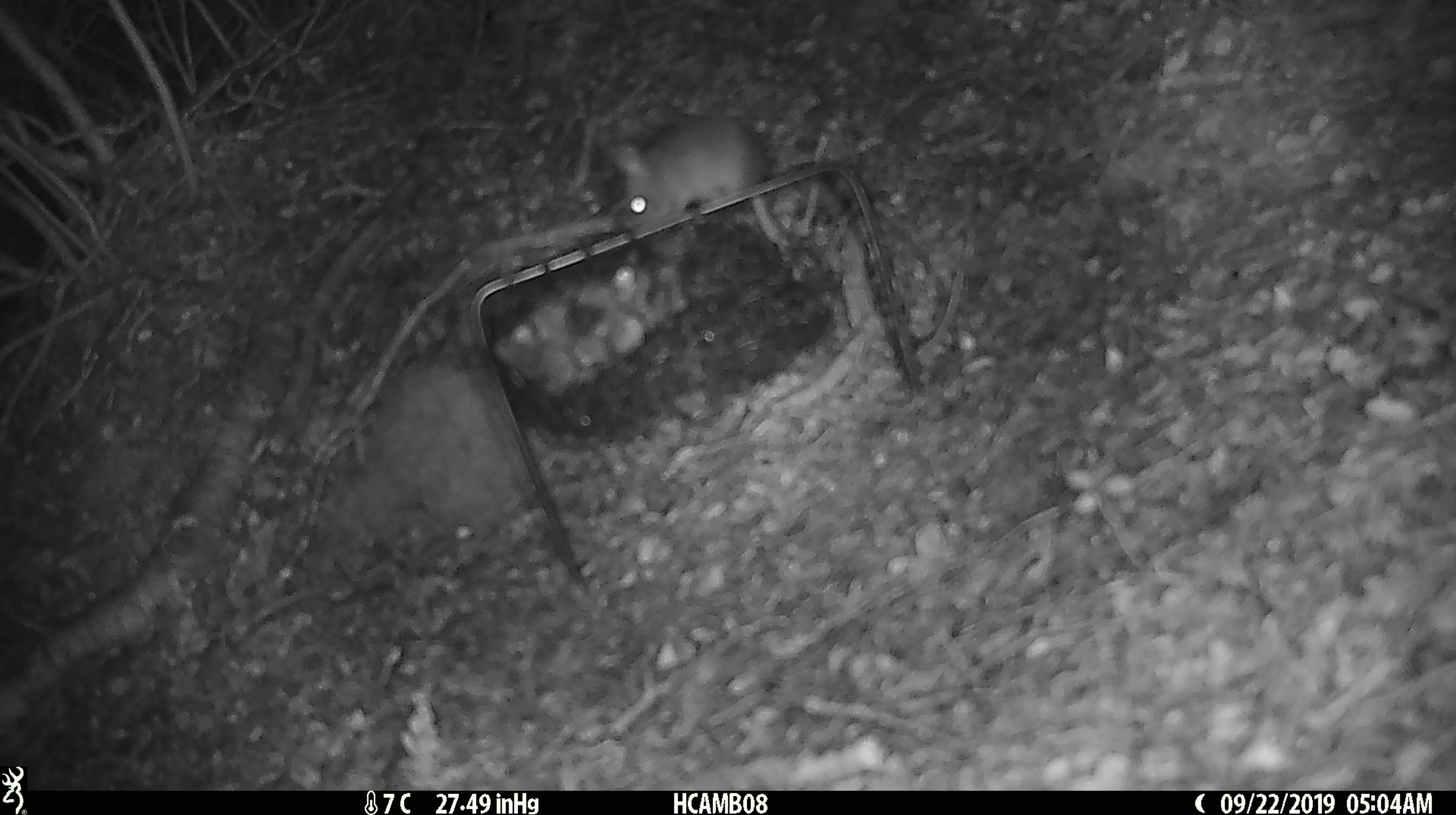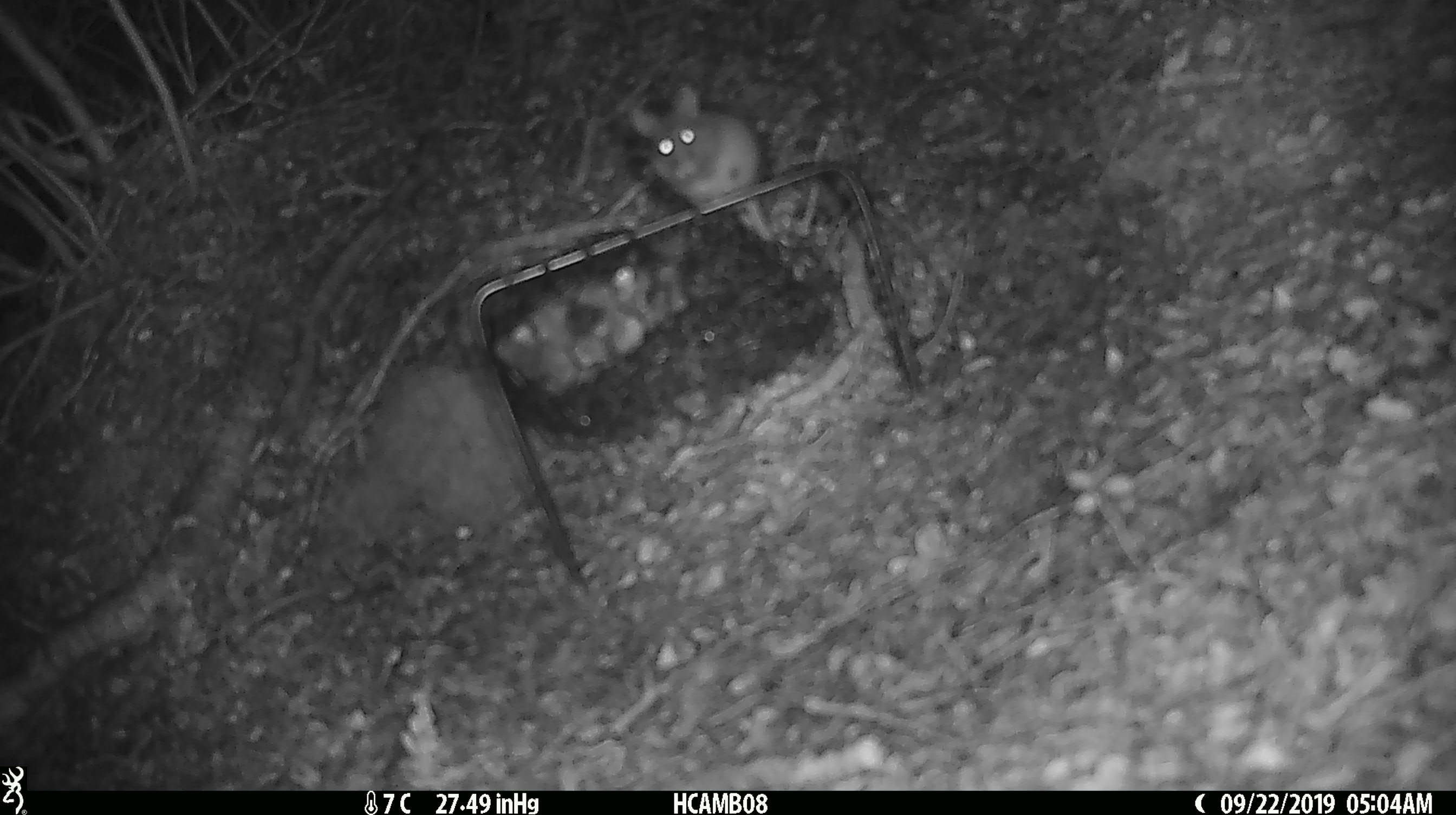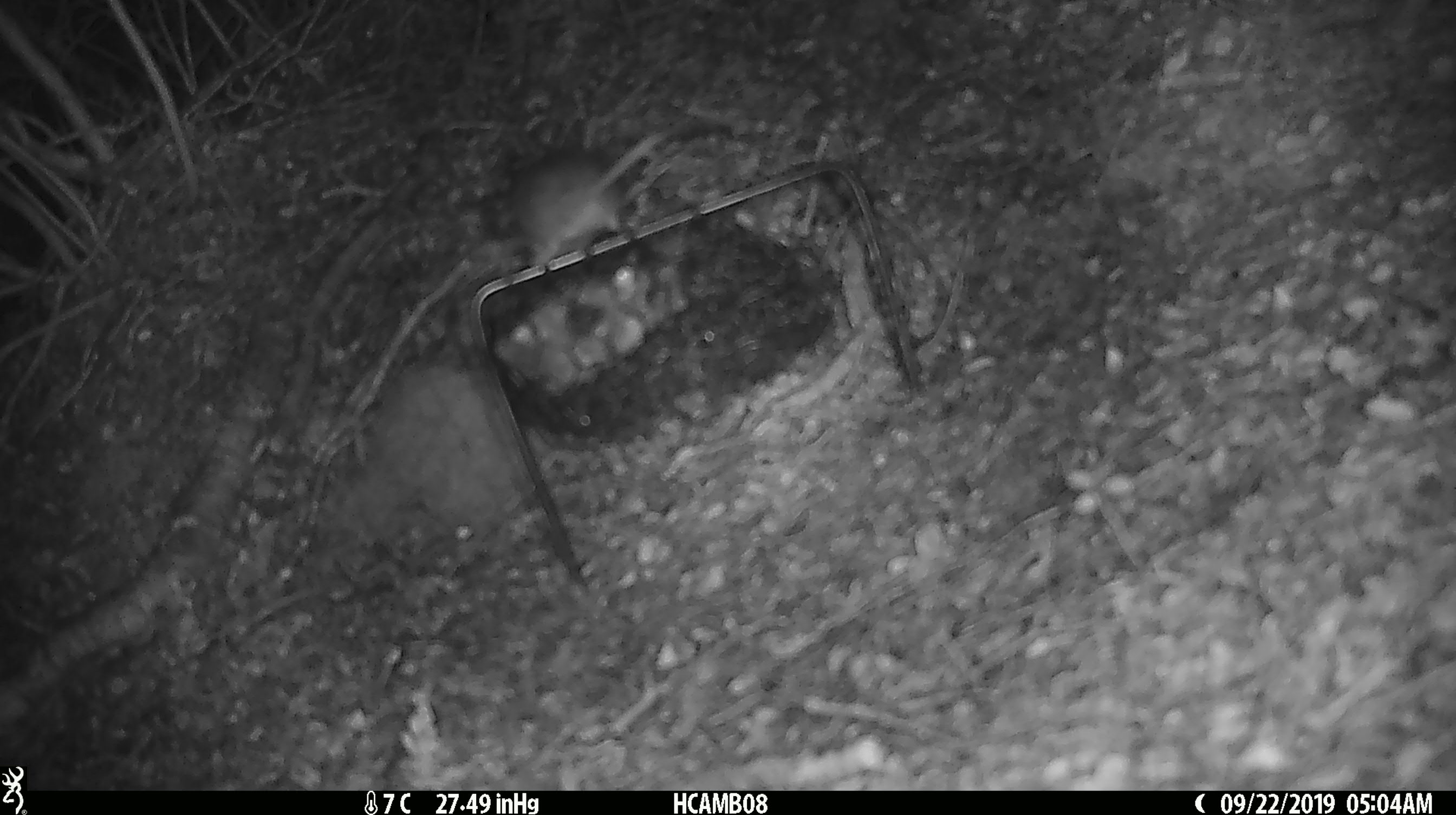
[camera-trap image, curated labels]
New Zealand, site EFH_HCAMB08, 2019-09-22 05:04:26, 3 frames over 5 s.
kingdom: Animalia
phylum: Chordata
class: Mammalia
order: Rodentia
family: Muridae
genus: Mus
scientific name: Mus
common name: mouse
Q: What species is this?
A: Mouse (Mus).